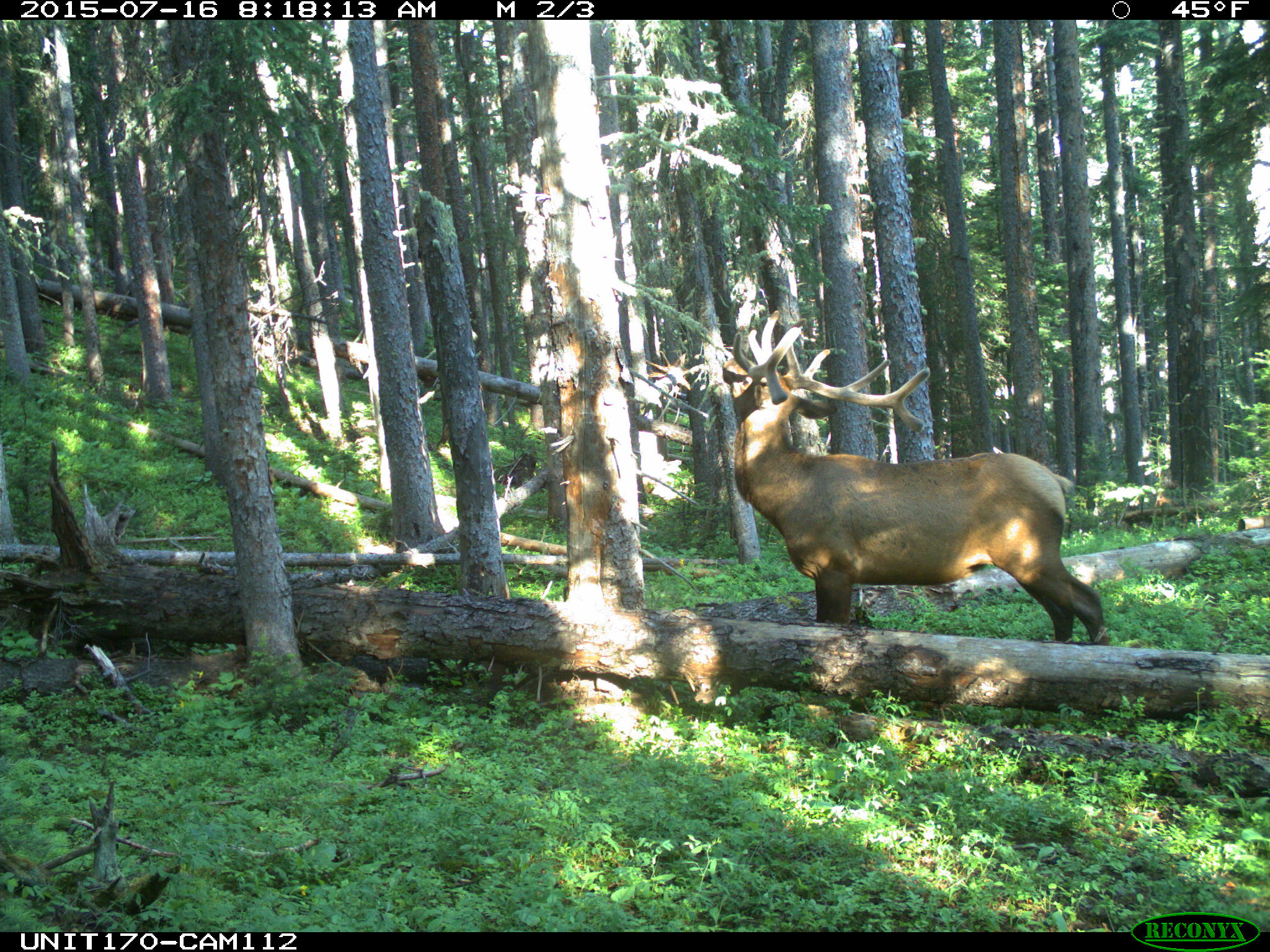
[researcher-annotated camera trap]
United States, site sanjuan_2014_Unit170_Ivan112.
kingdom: Animalia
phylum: Chordata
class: Mammalia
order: Artiodactyla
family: Cervidae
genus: Cervus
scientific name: Cervus elaphus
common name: red deer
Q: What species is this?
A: Cervus elaphus (red deer).